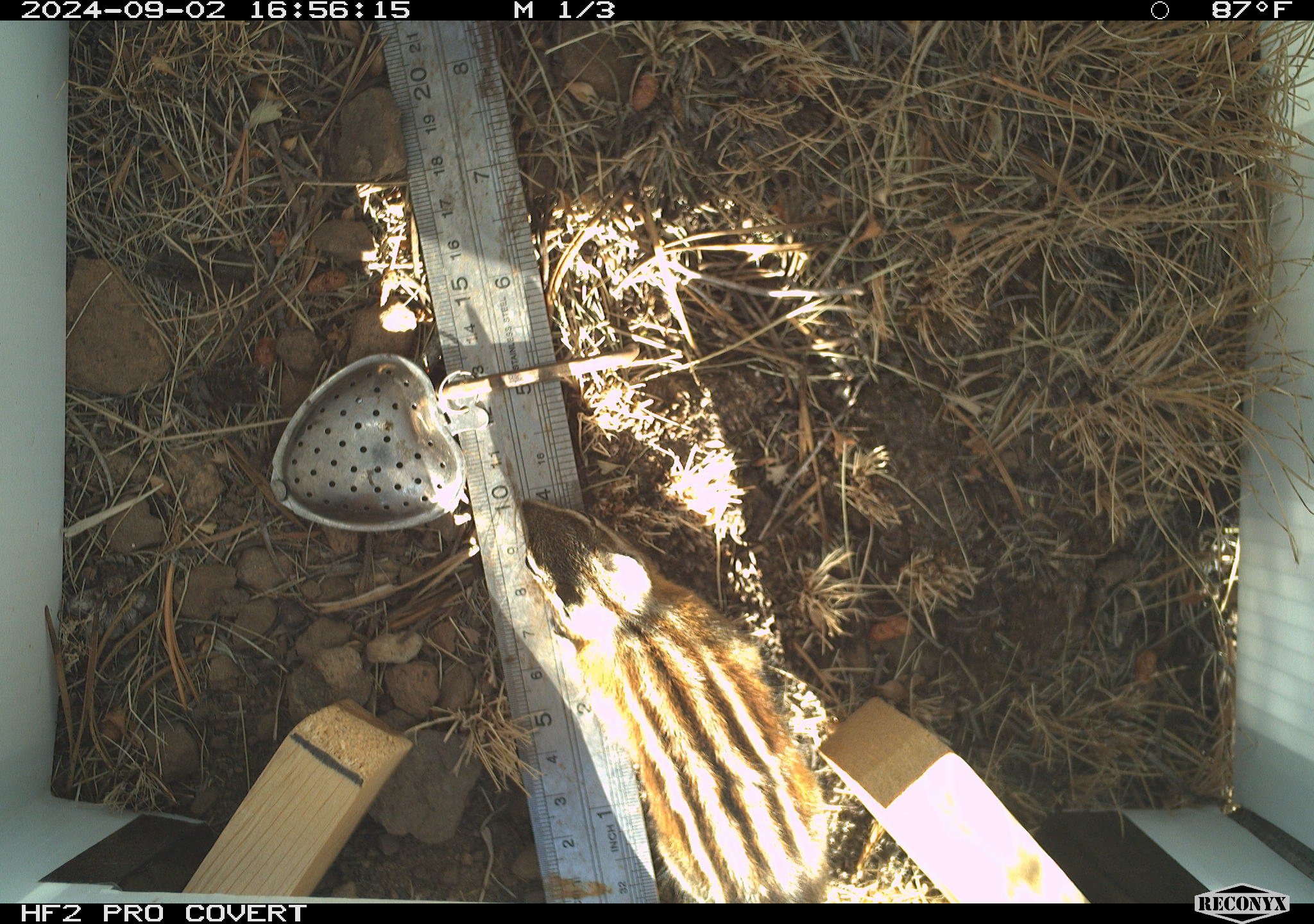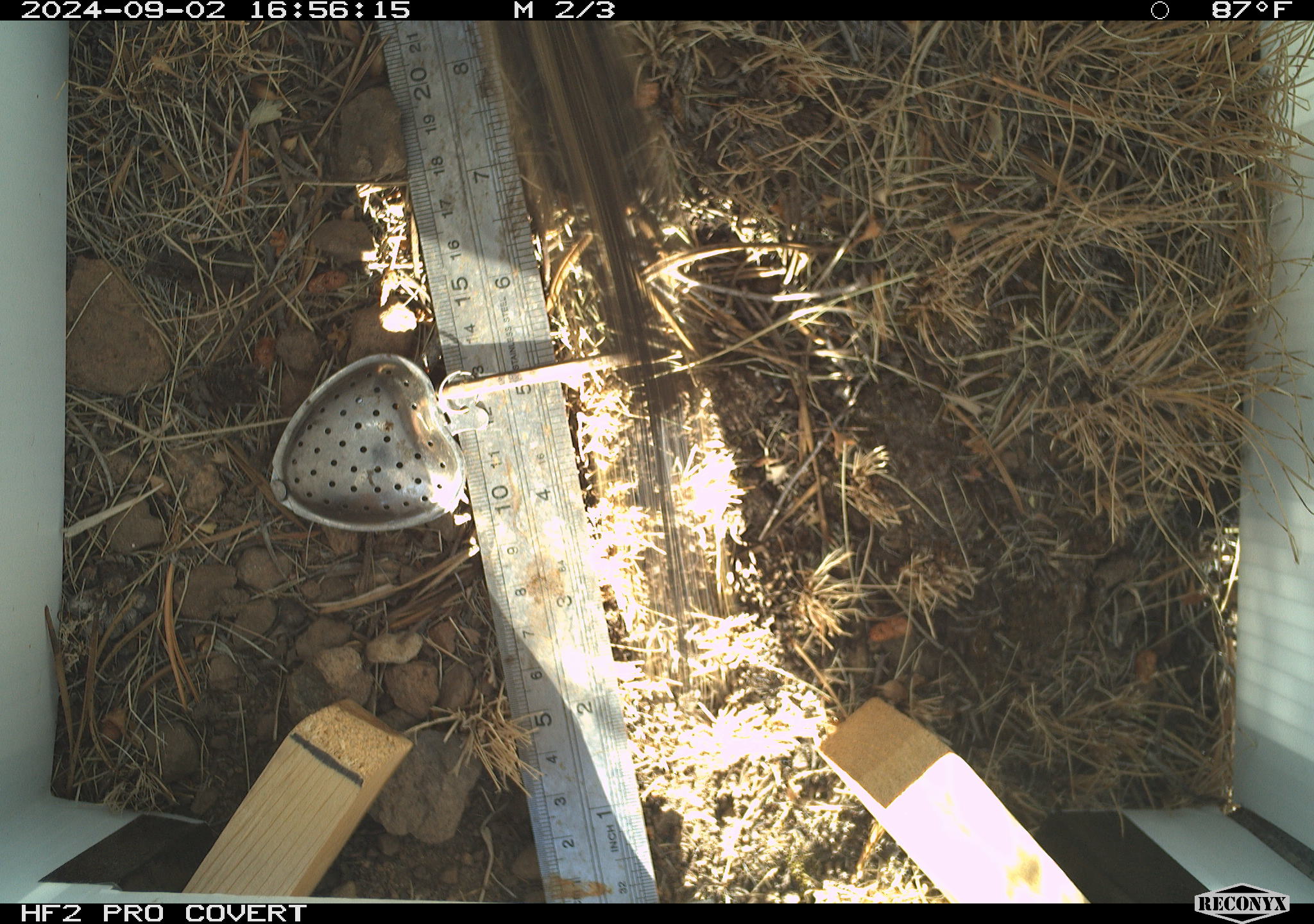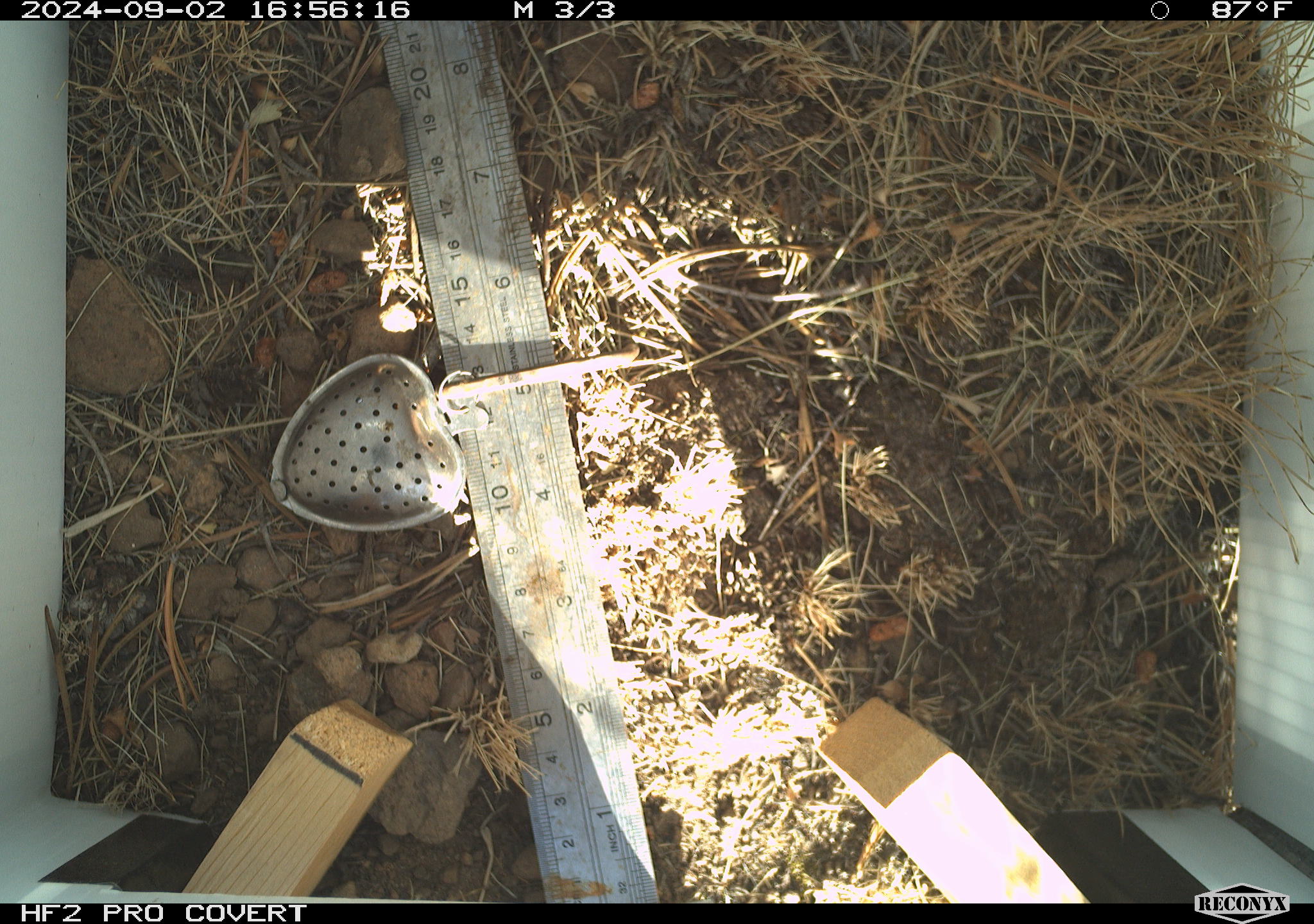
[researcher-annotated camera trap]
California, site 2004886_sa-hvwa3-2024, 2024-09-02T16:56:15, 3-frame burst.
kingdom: Animalia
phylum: Chordata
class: Mammalia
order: Rodentia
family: Sciuridae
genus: Neotamias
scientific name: Neotamias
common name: western chipmunks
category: neotamias species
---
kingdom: Animalia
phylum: Chordata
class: Mammalia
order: Rodentia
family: Sciuridae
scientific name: Sciuridae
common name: squirrels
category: sciuridae family